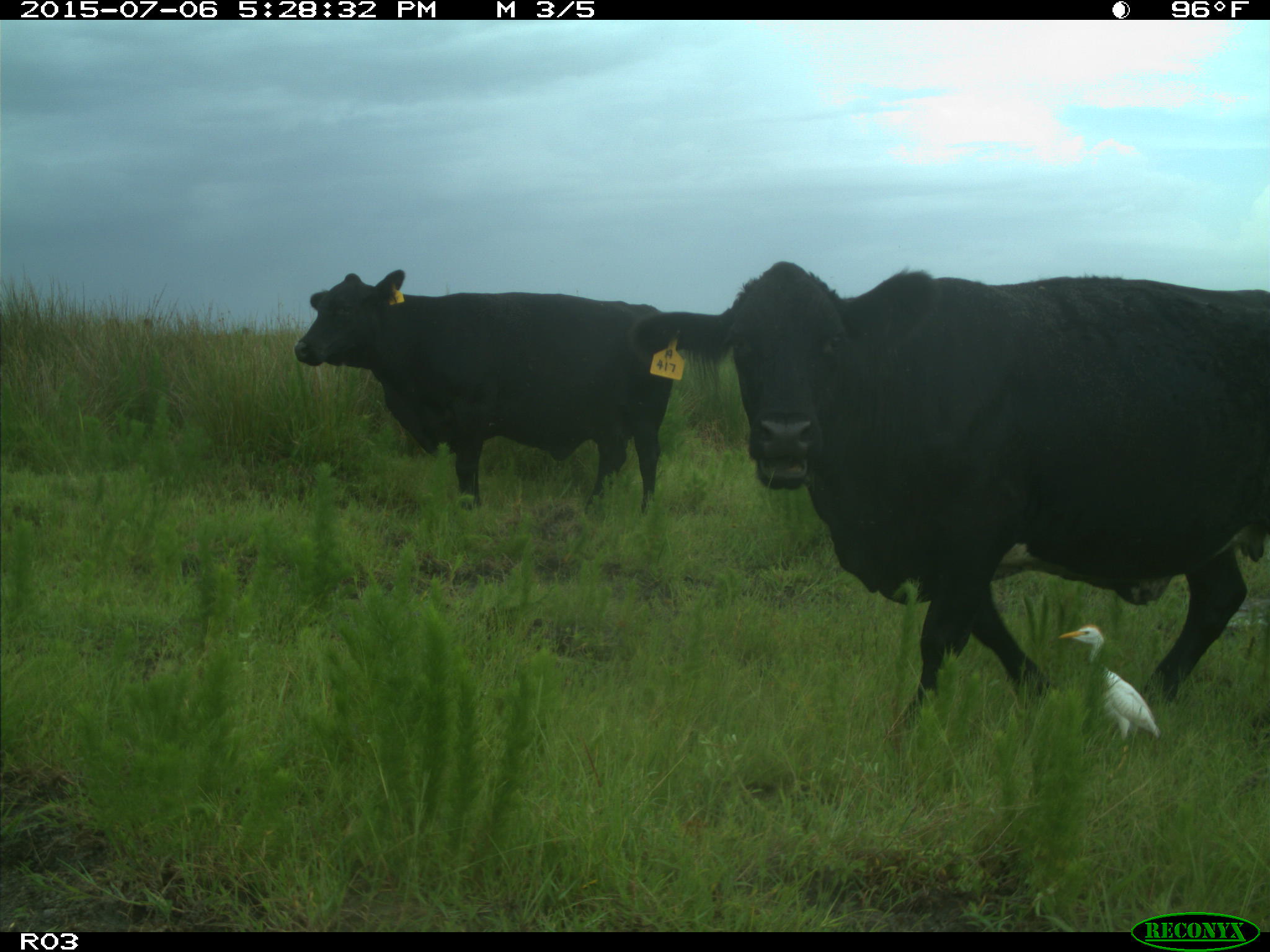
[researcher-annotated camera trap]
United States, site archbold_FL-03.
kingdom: Animalia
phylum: Chordata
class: Mammalia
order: Artiodactyla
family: Bovidae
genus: Bos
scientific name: Bos taurus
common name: domestic cow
Bos taurus (domestic cow).